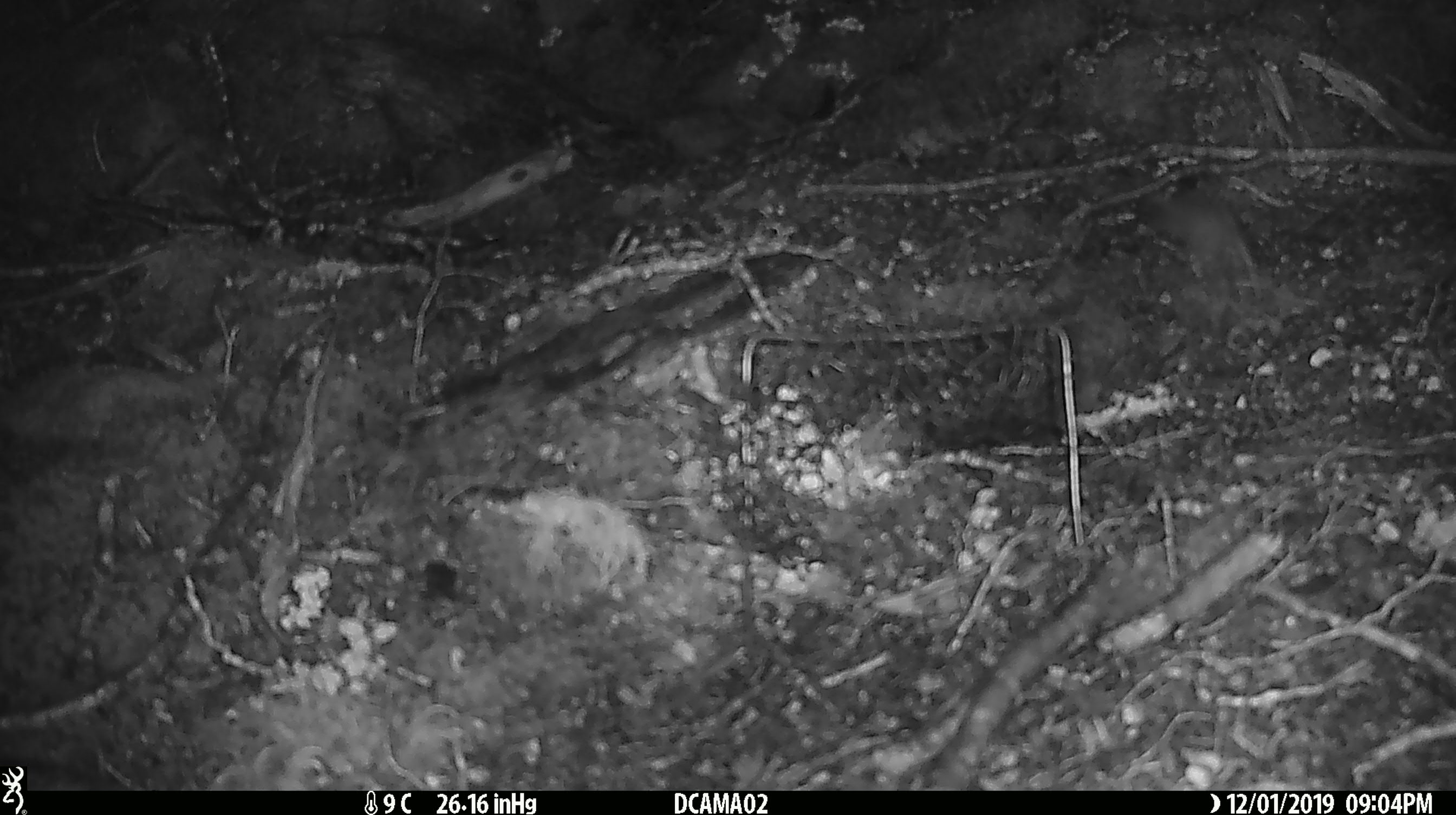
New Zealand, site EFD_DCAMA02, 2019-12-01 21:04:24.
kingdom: Animalia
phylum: Chordata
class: Mammalia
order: Rodentia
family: Muridae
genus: Mus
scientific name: Mus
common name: mouse